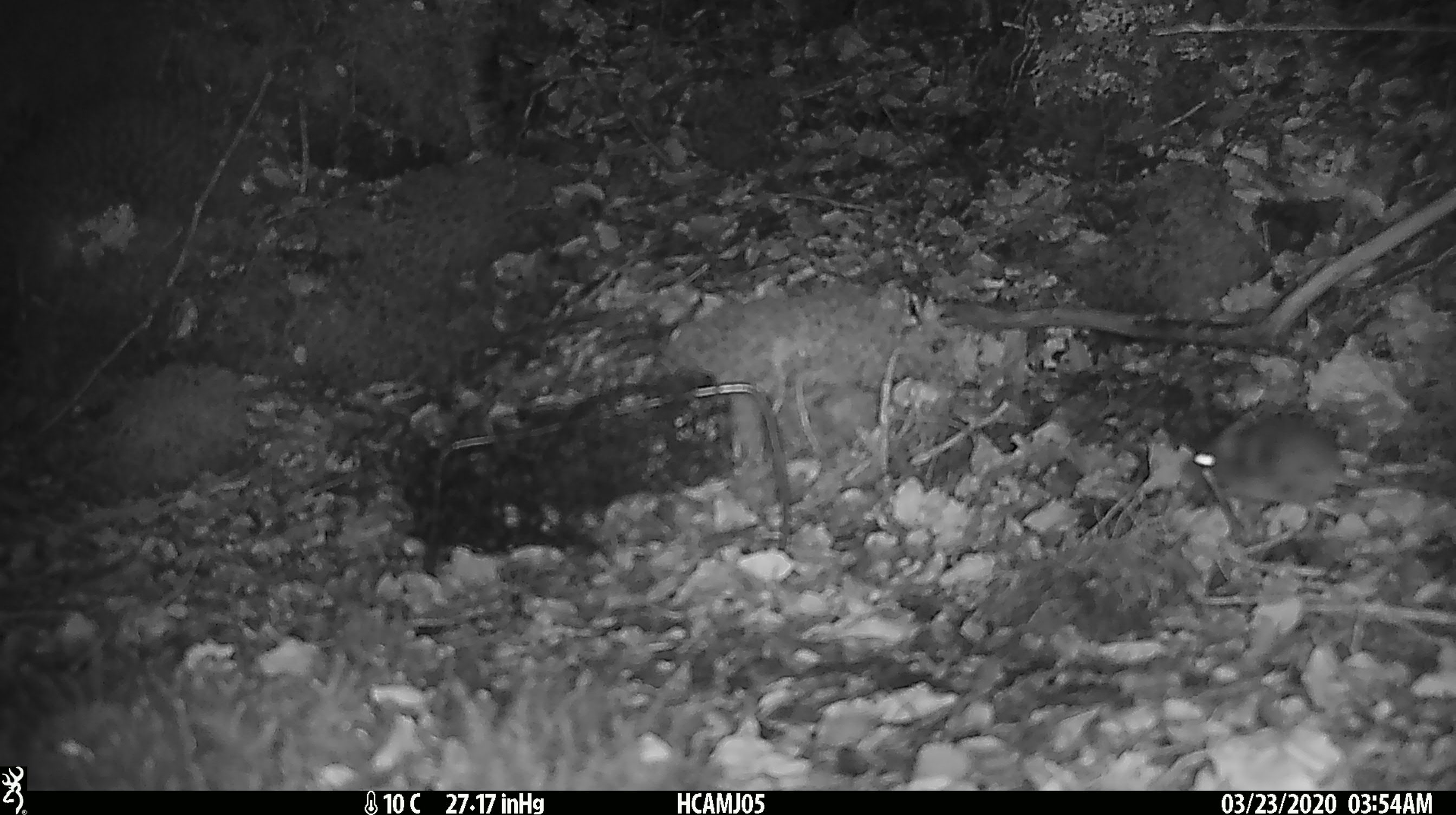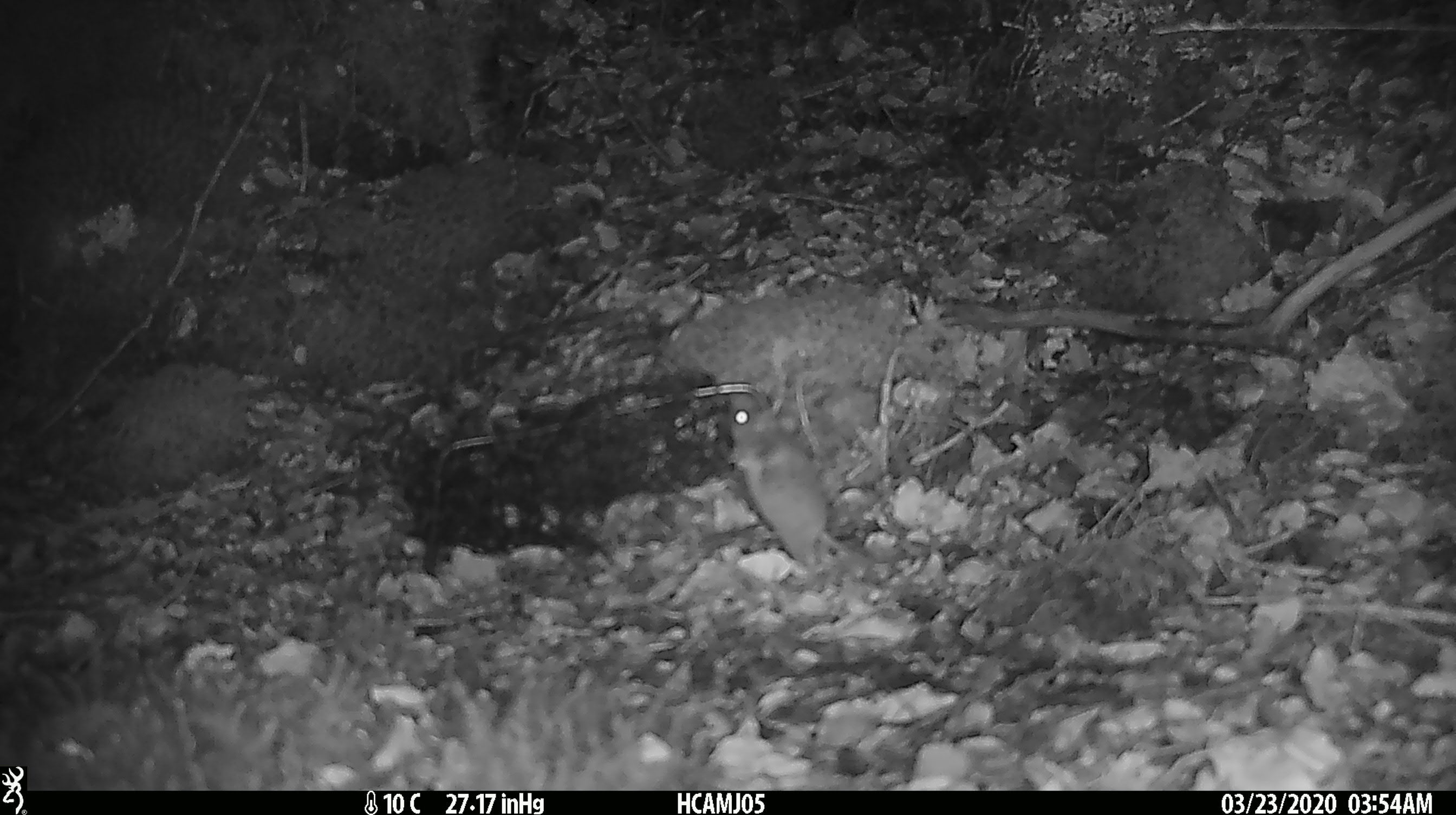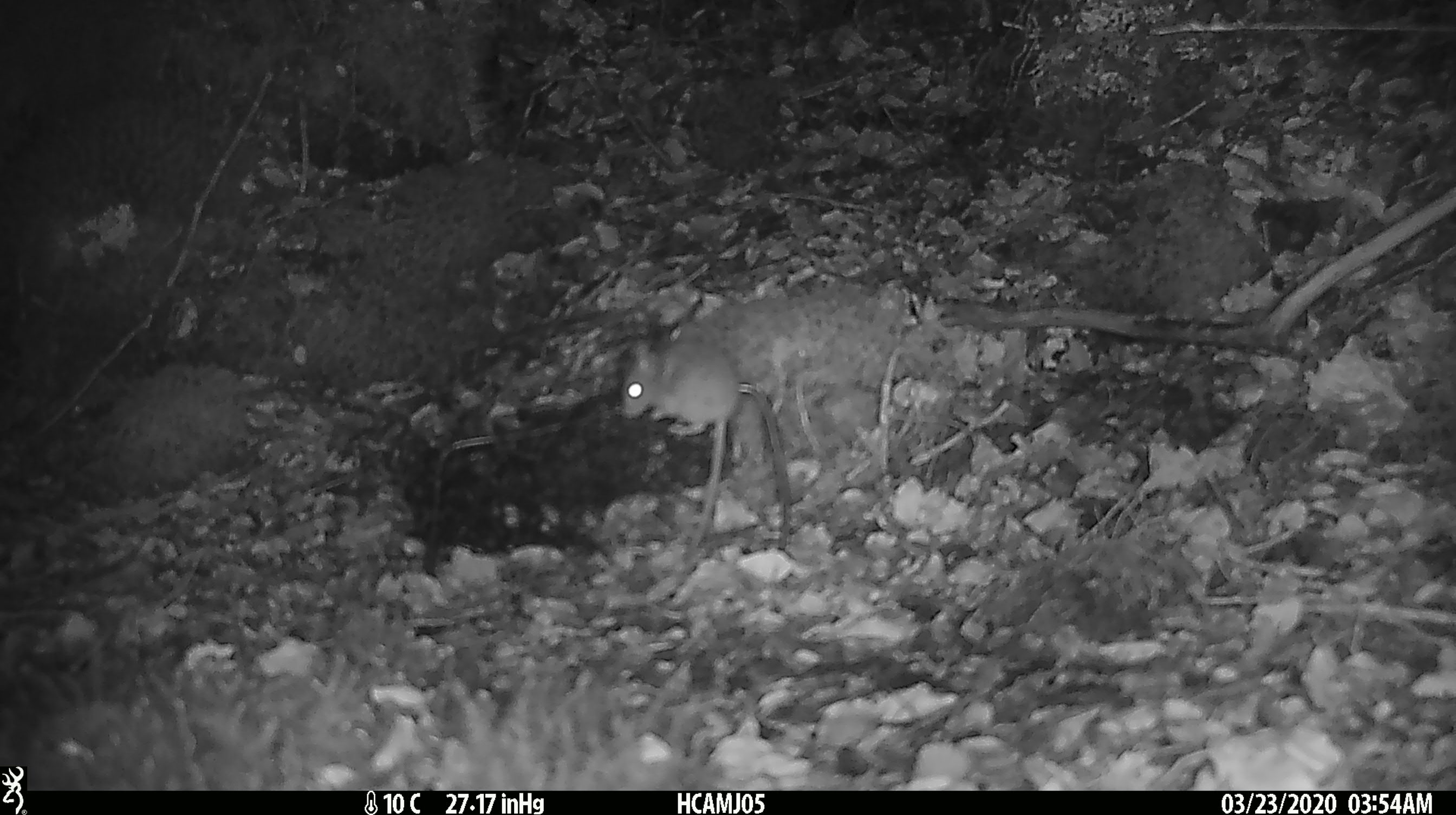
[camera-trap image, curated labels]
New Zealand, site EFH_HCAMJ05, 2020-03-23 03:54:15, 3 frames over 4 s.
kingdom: Animalia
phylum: Chordata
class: Mammalia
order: Rodentia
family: Muridae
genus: Mus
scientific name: Mus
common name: mouse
Mouse (Mus).